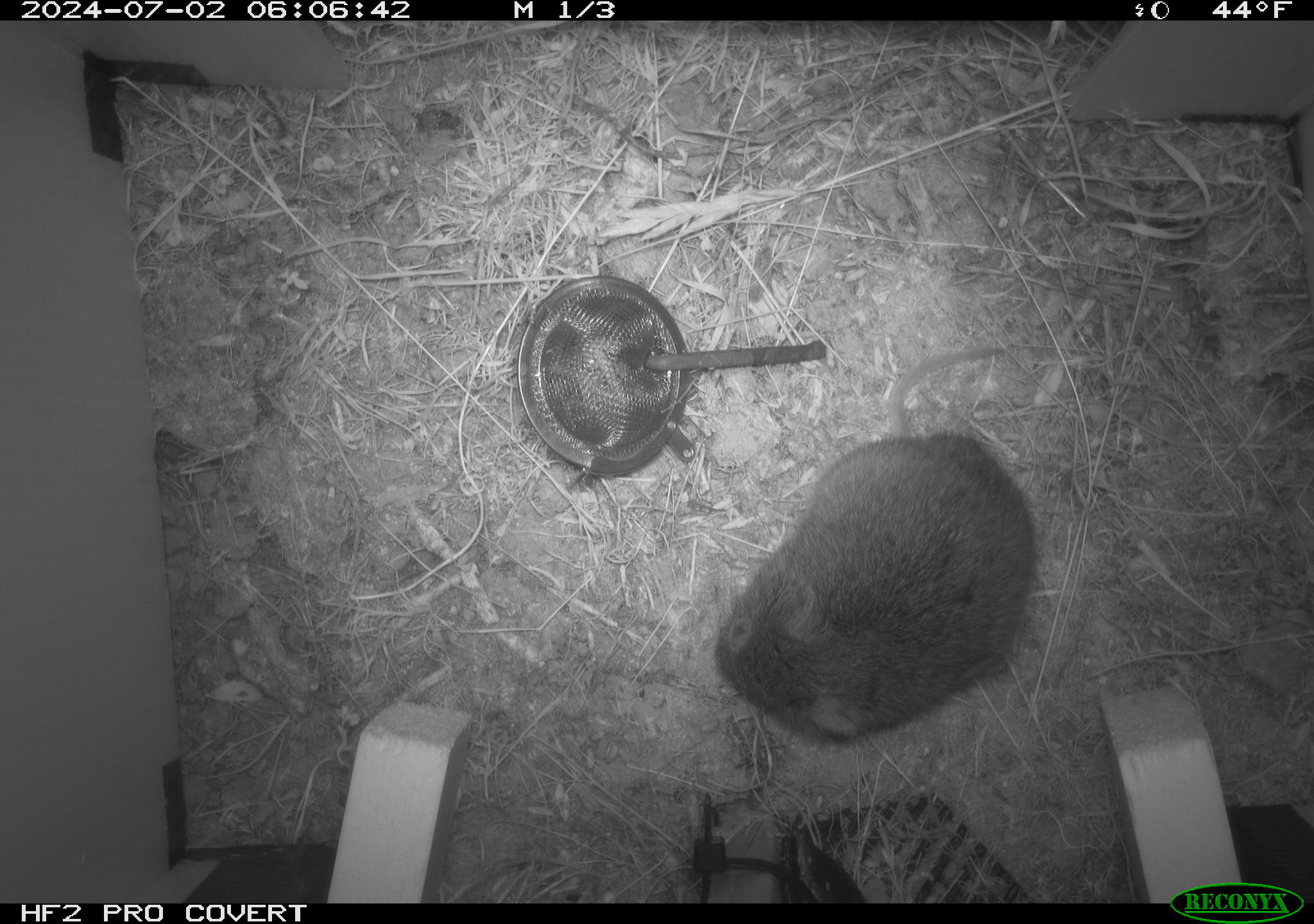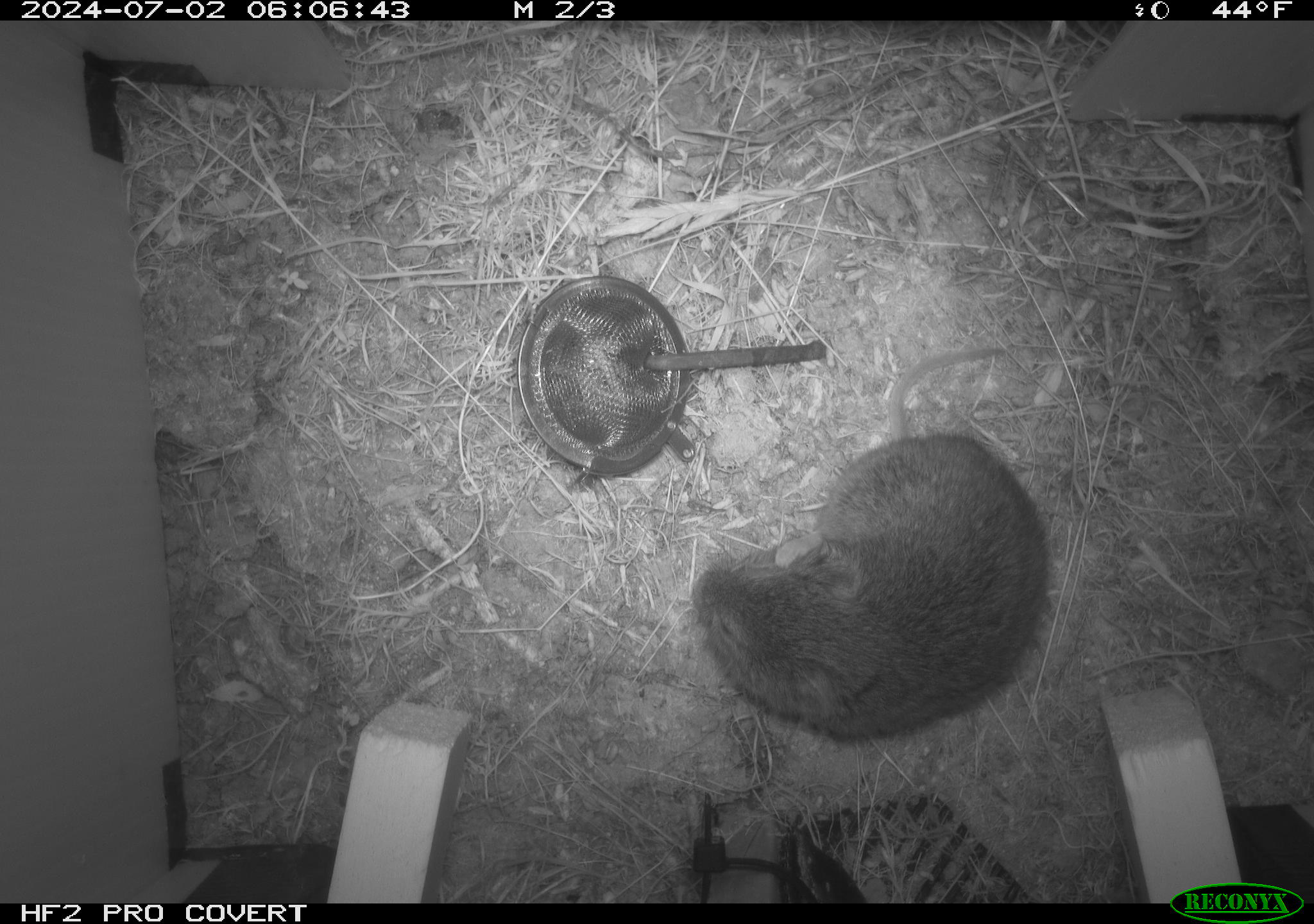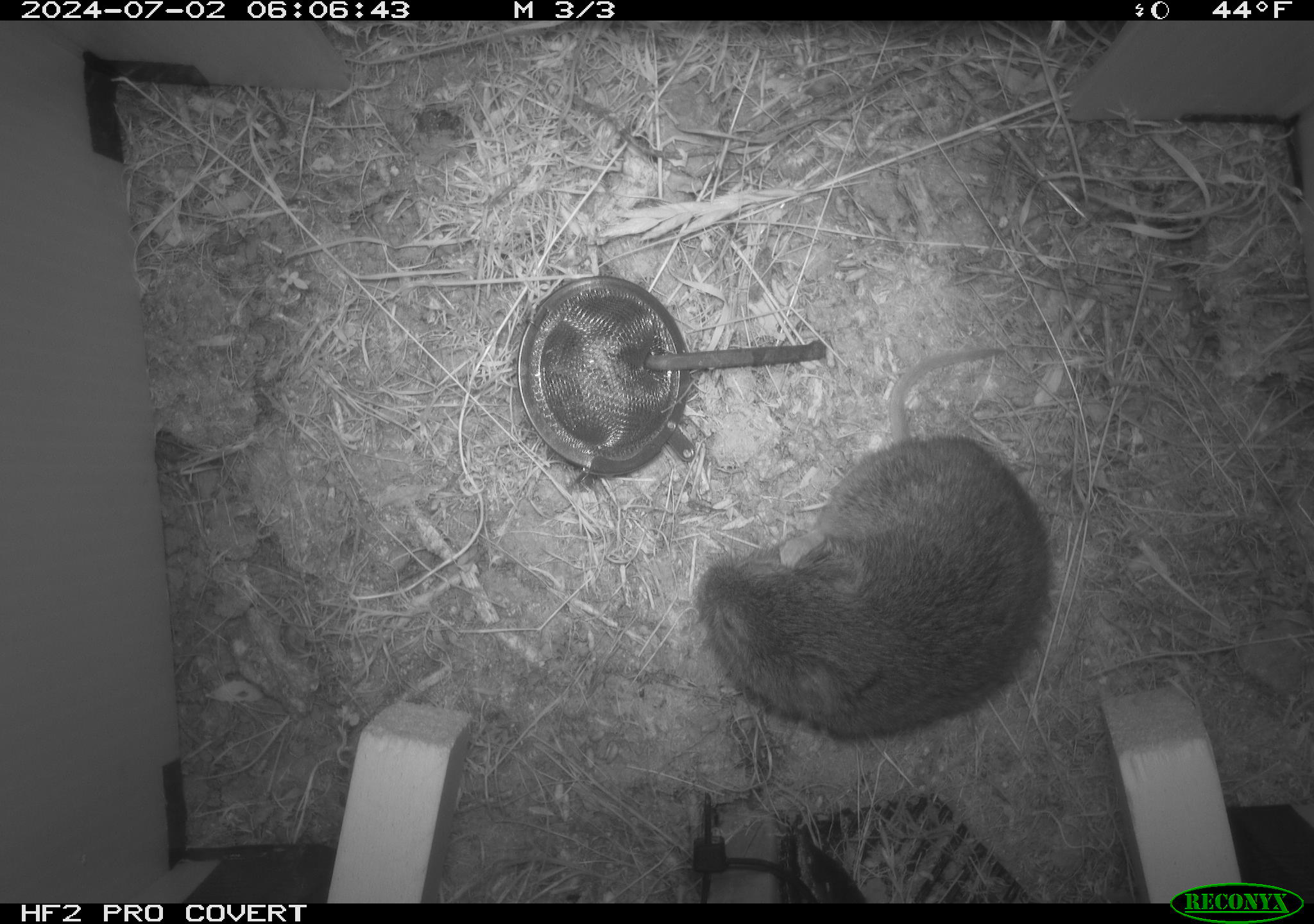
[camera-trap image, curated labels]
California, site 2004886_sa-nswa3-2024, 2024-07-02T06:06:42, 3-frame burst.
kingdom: Animalia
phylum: Chordata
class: Mammalia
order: Rodentia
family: Cricetidae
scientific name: Arvicolinae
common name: voles, lemmings, and muskrats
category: arvicolinae subfamily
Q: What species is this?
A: Arvicolinae subfamily (voles, lemmings, and muskrats) (Arvicolinae).